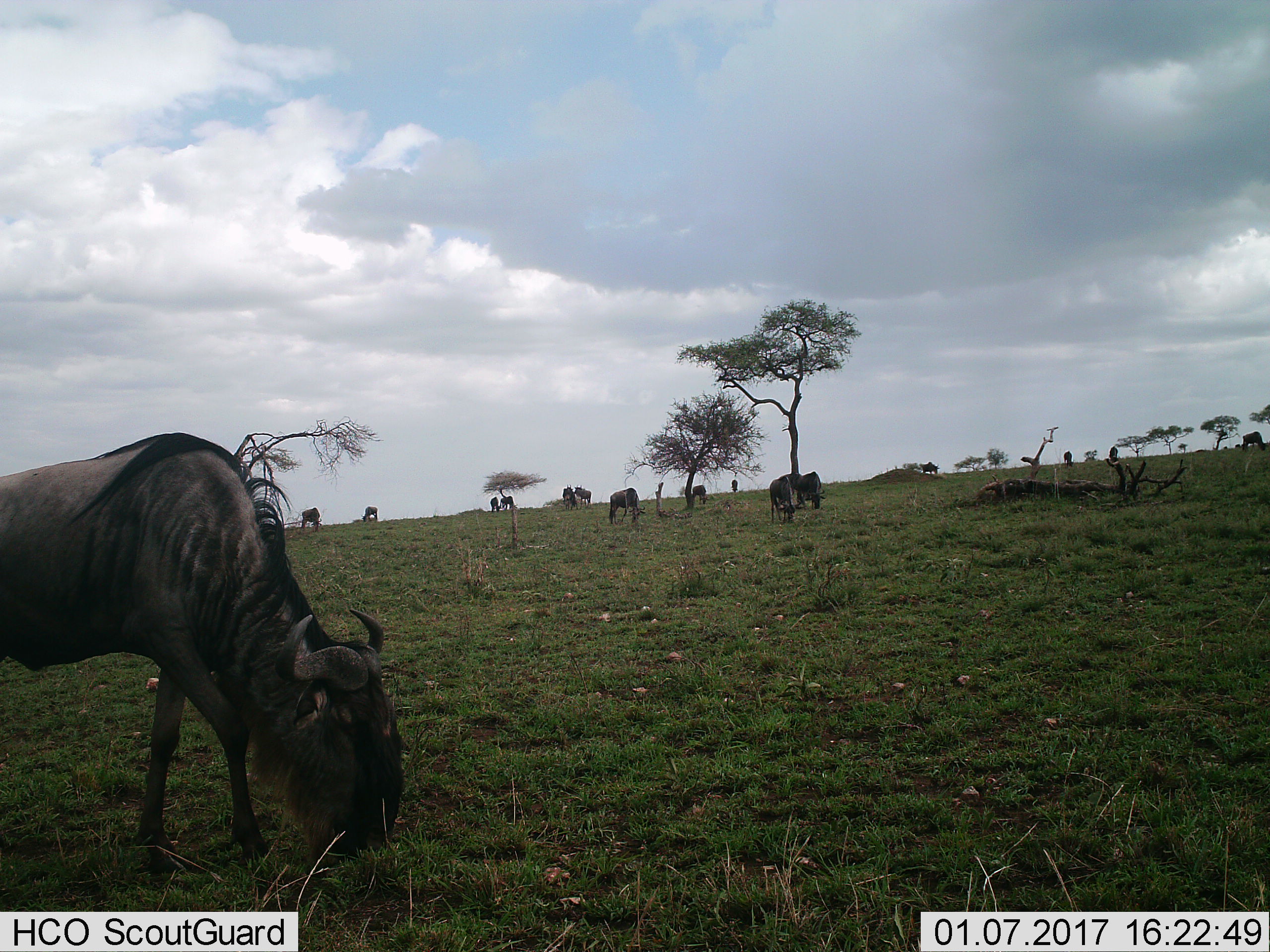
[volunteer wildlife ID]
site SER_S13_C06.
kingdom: Animalia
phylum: Chordata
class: Mammalia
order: Artiodactyla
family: Bovidae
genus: Connochaetes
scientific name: Connochaetes taurinus taurinus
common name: blue wildebeest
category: wildebeestblue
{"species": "wildebeestblue (blue wildebeest) (Connochaetes taurinus taurinus)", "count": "11-50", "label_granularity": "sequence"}